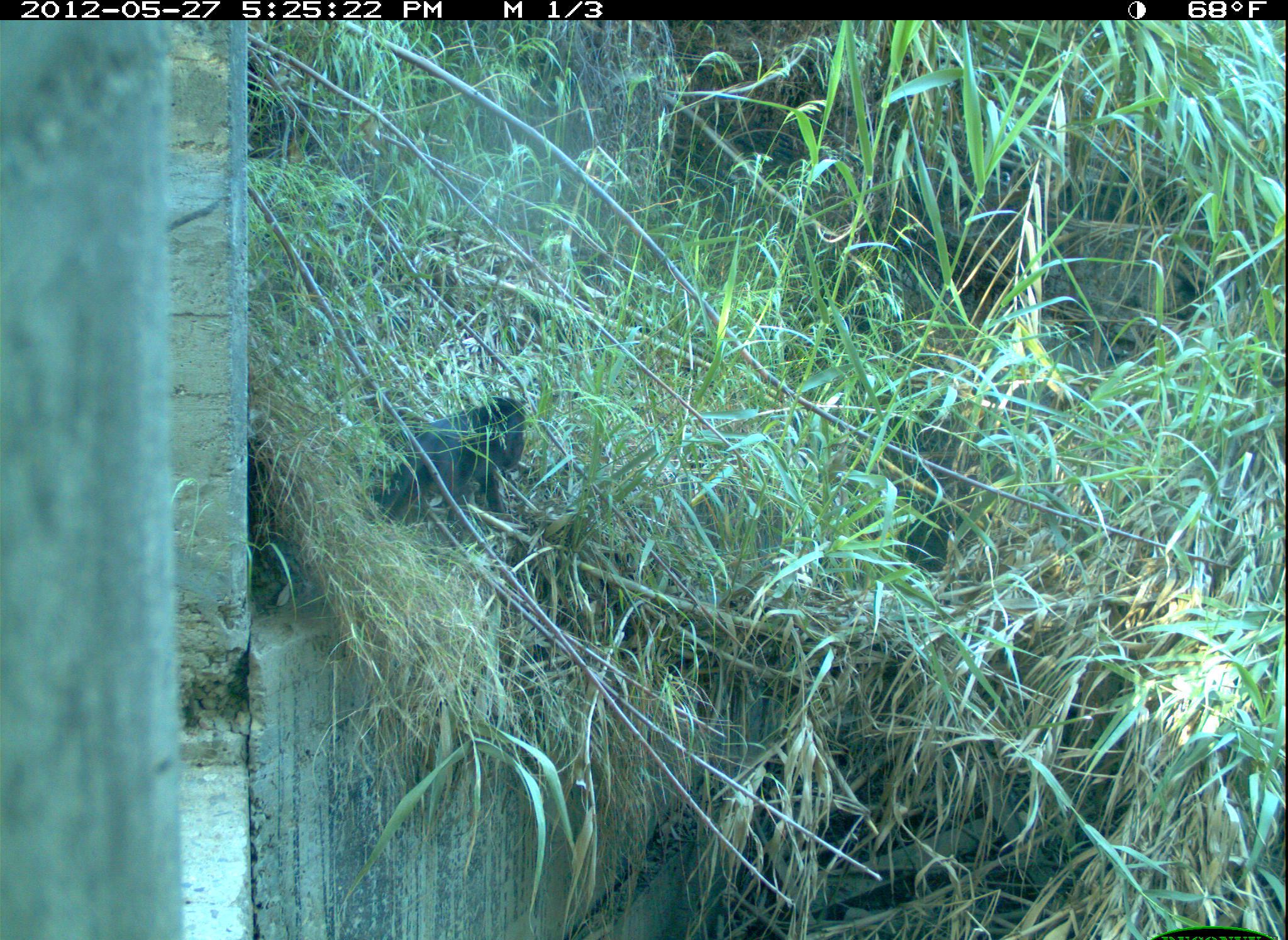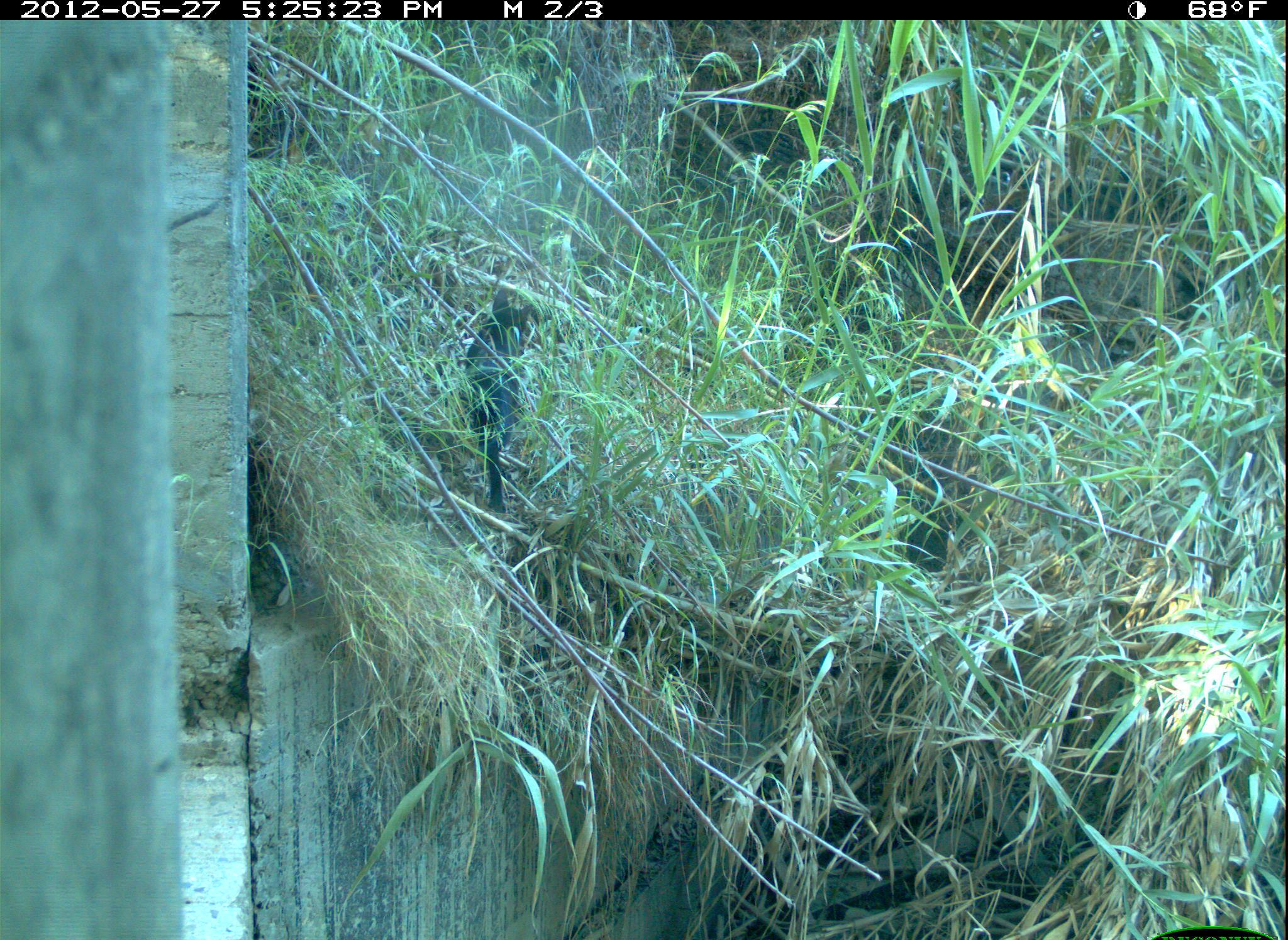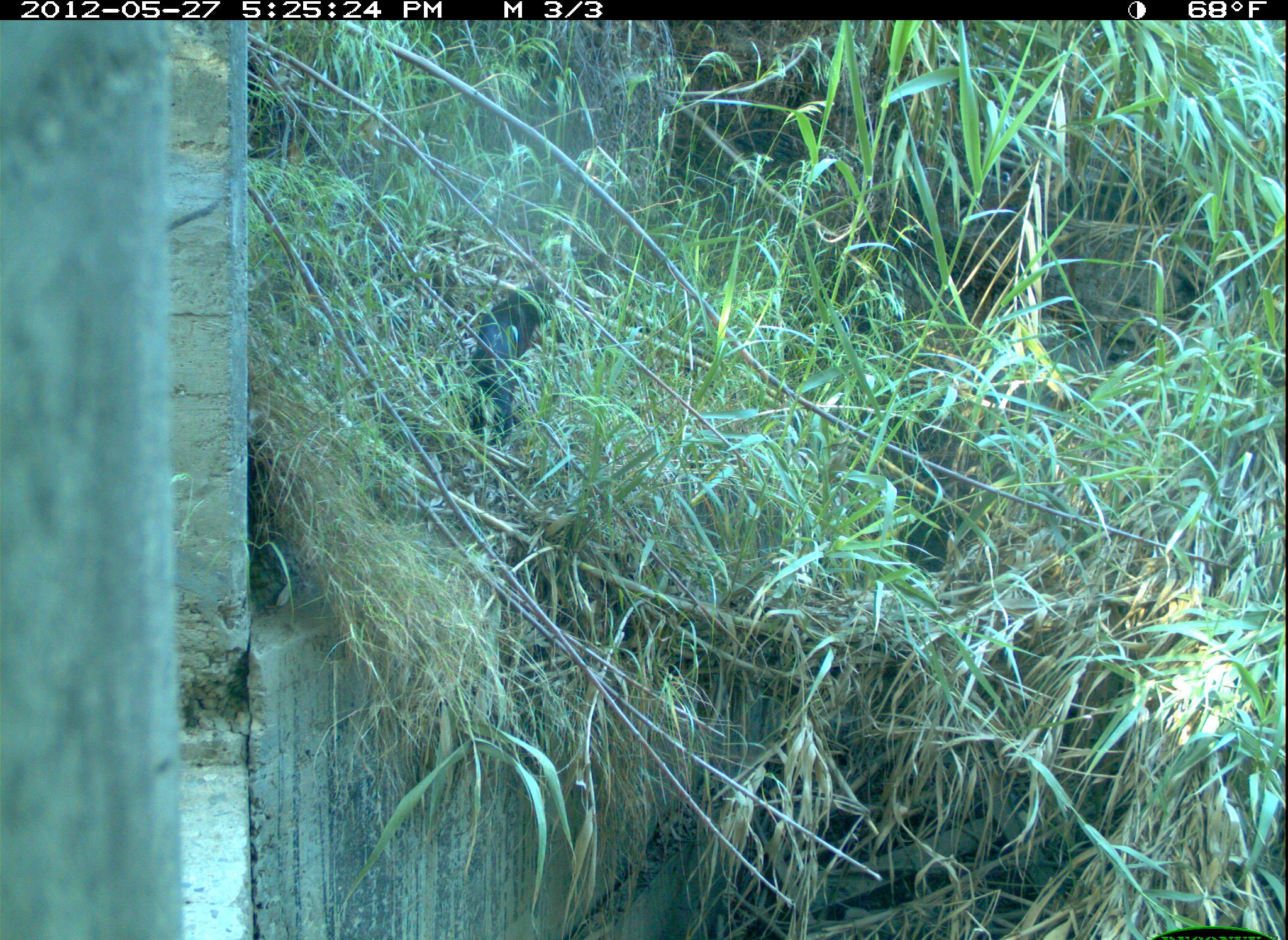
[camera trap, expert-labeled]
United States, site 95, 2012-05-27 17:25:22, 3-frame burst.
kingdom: Animalia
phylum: Chordata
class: Mammalia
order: Carnivora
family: Felidae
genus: Felis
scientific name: Felis catus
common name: cat